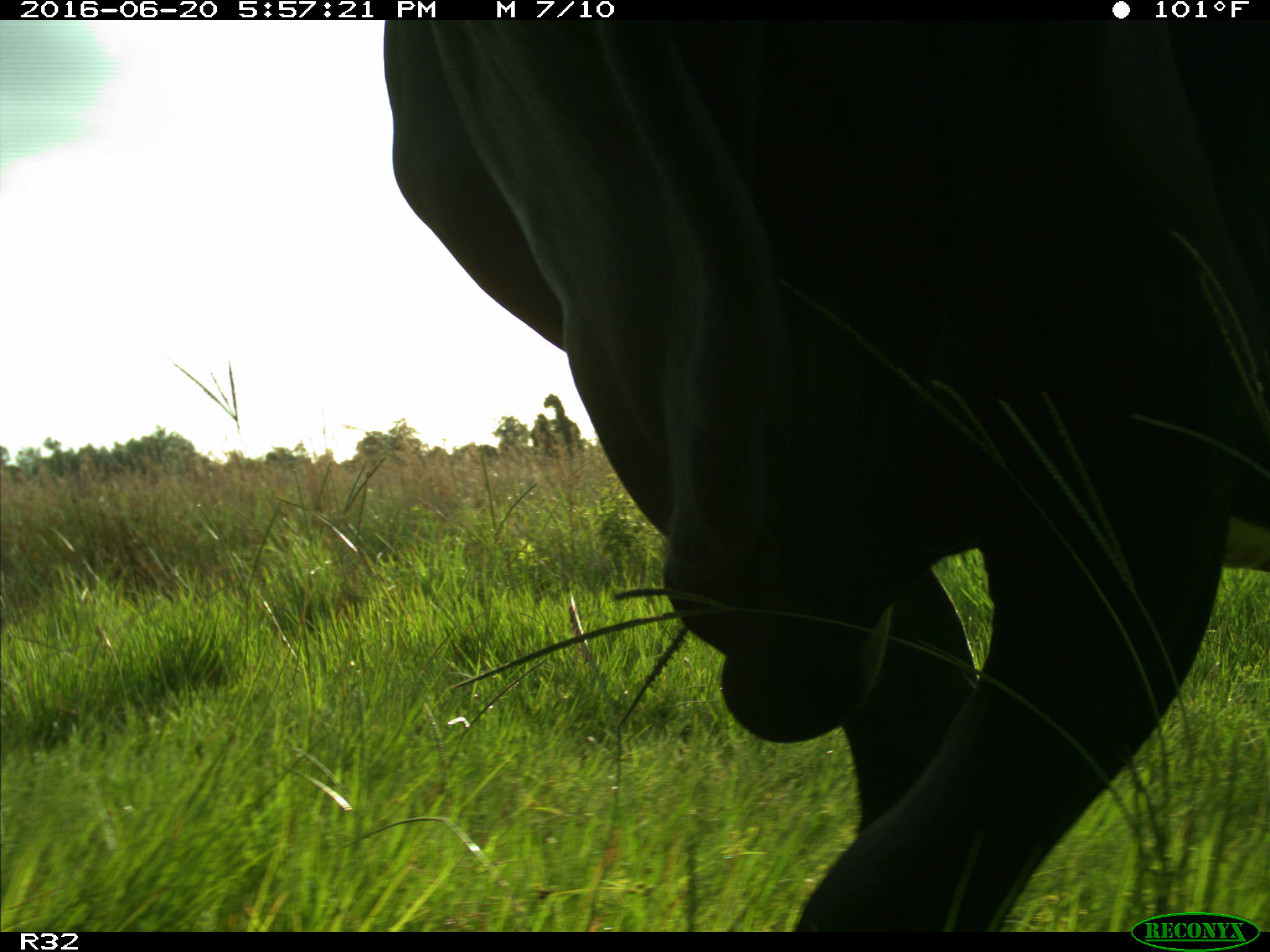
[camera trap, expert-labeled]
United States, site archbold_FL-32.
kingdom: Animalia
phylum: Chordata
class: Mammalia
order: Artiodactyla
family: Bovidae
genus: Bos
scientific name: Bos taurus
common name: domestic cow